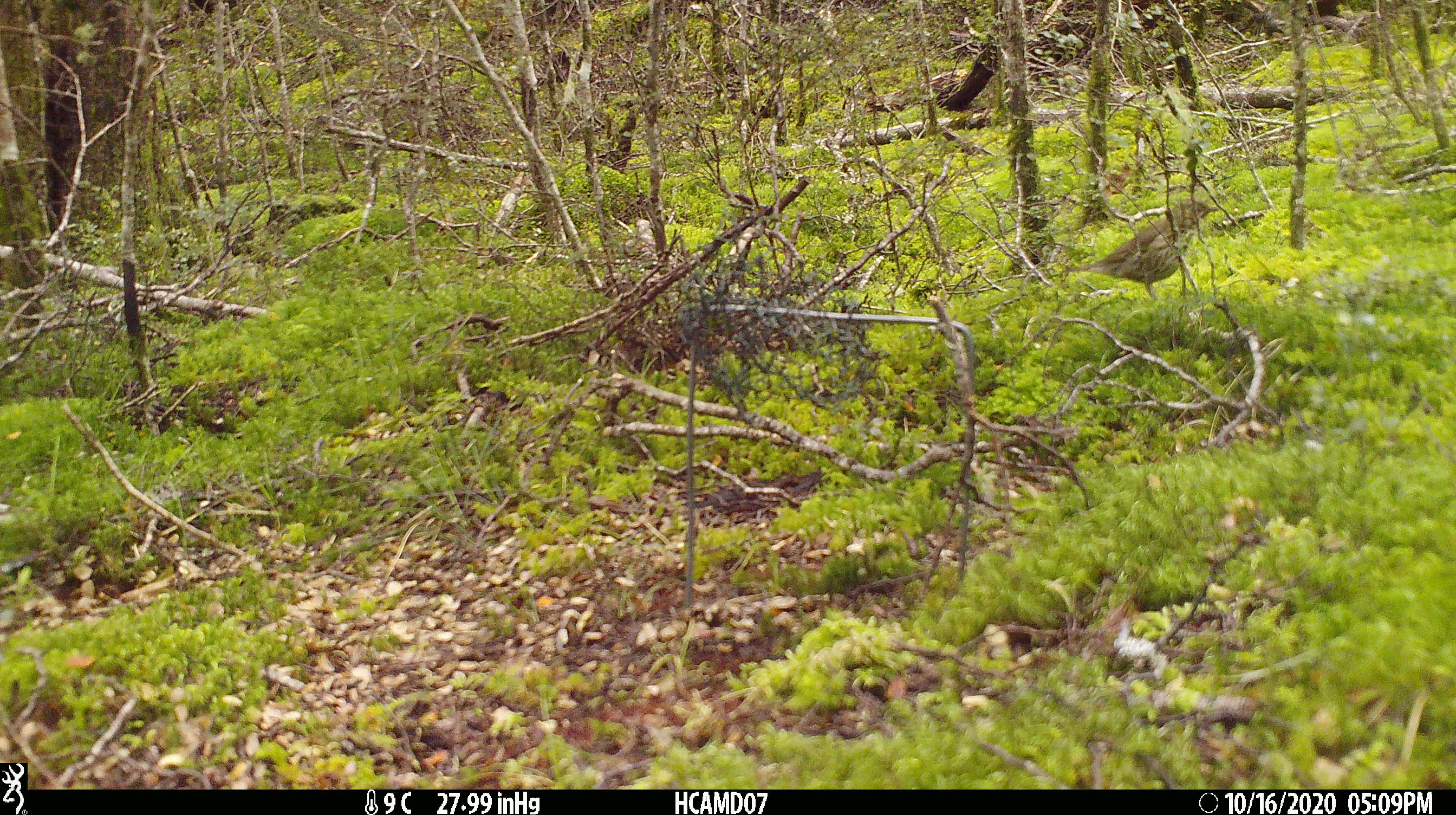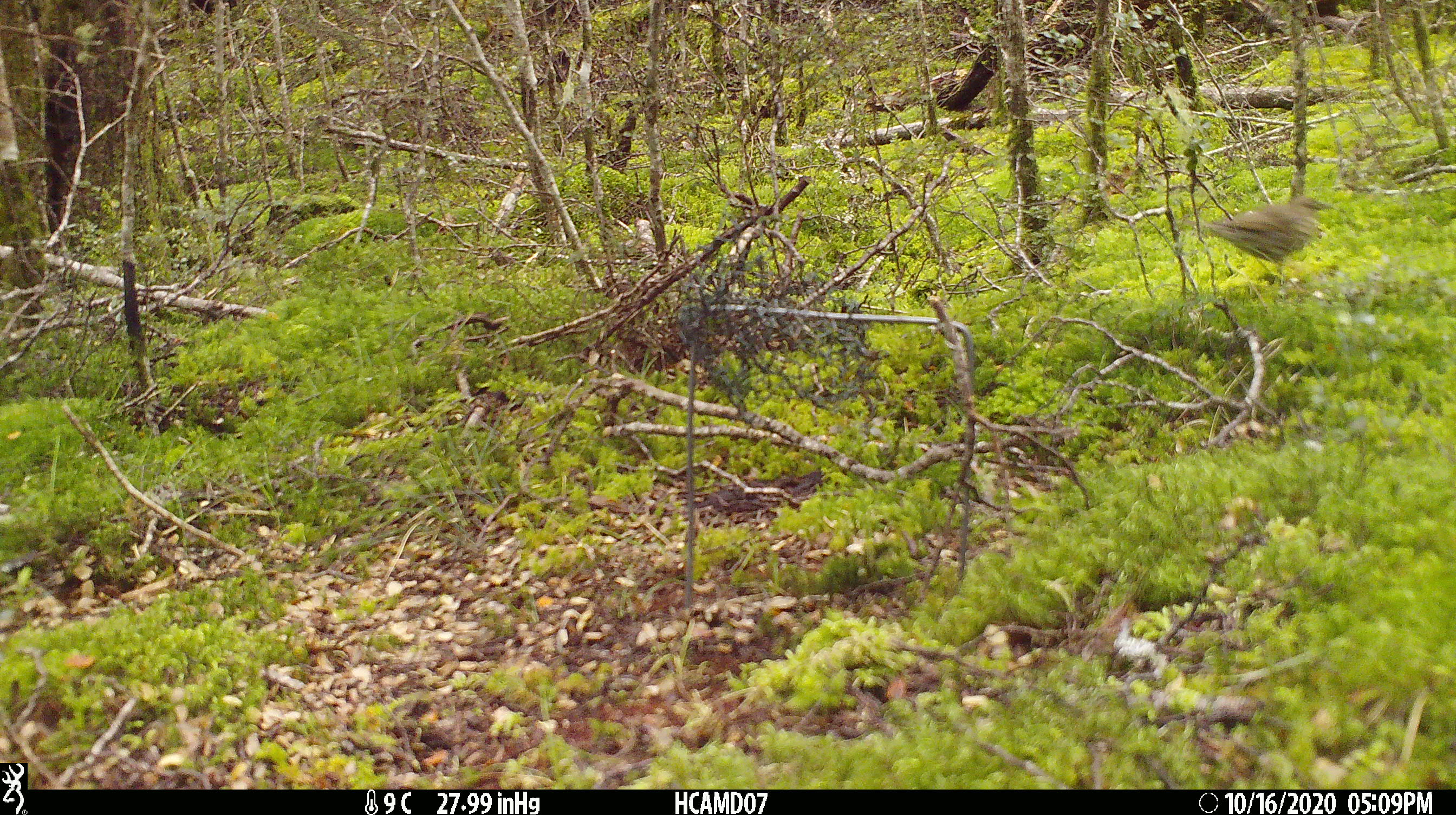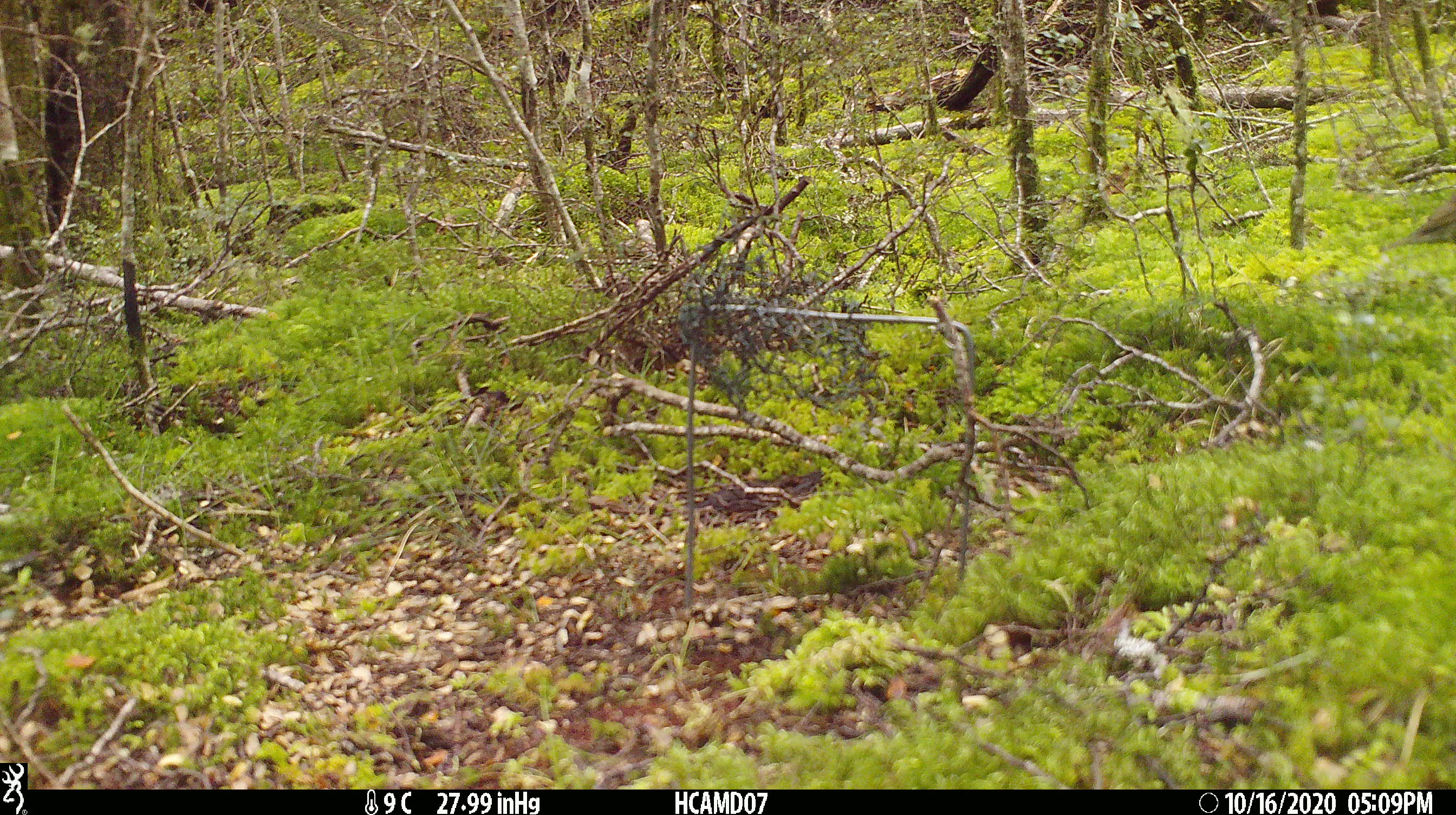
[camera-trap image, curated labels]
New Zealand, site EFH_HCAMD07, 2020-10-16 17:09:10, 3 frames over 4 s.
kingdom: Animalia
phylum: Chordata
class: Aves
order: Passeriformes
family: Turdidae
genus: Turdus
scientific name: Turdus philomelos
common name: song thrush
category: thrush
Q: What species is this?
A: Thrush (song thrush) (Turdus philomelos).